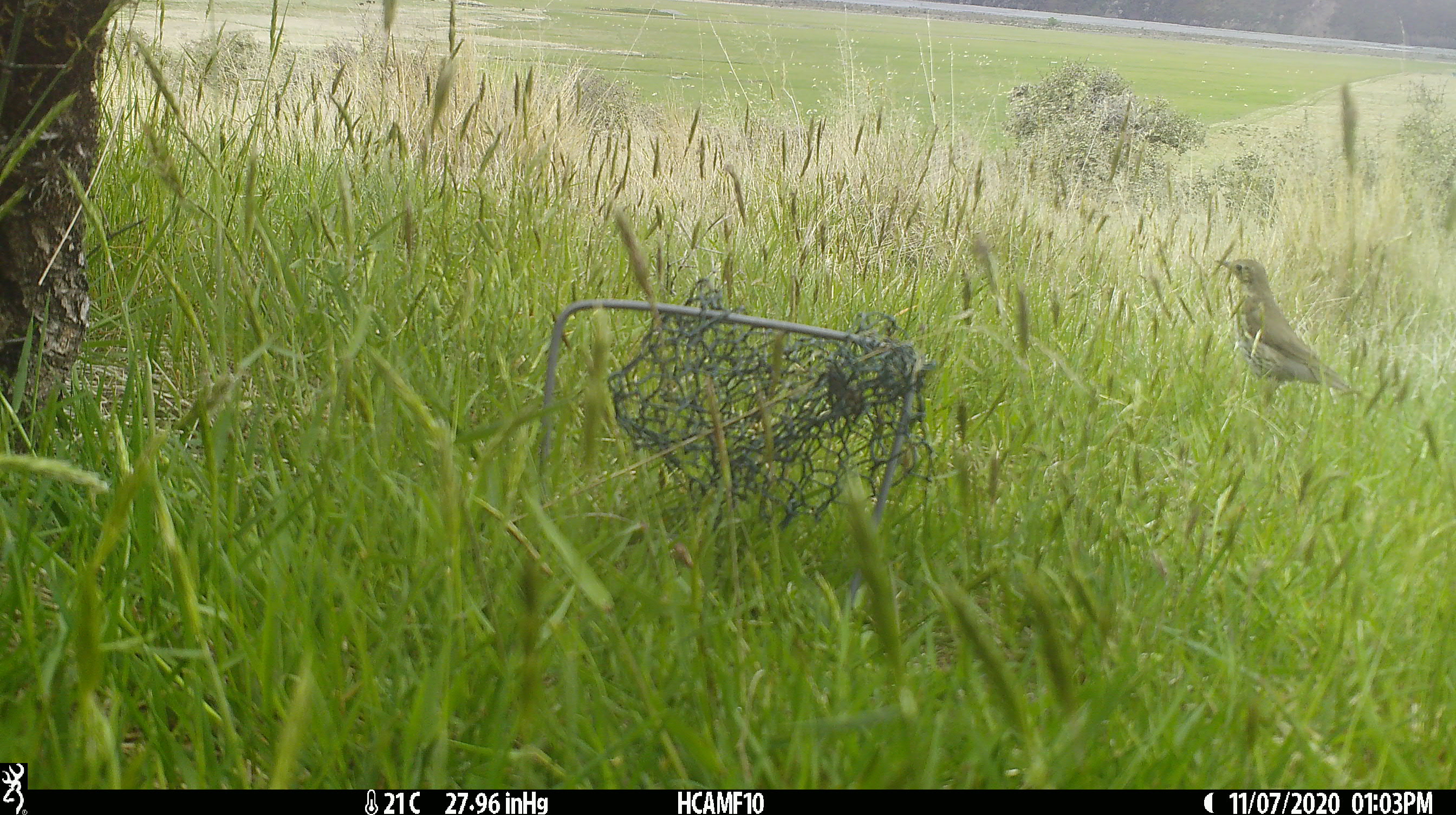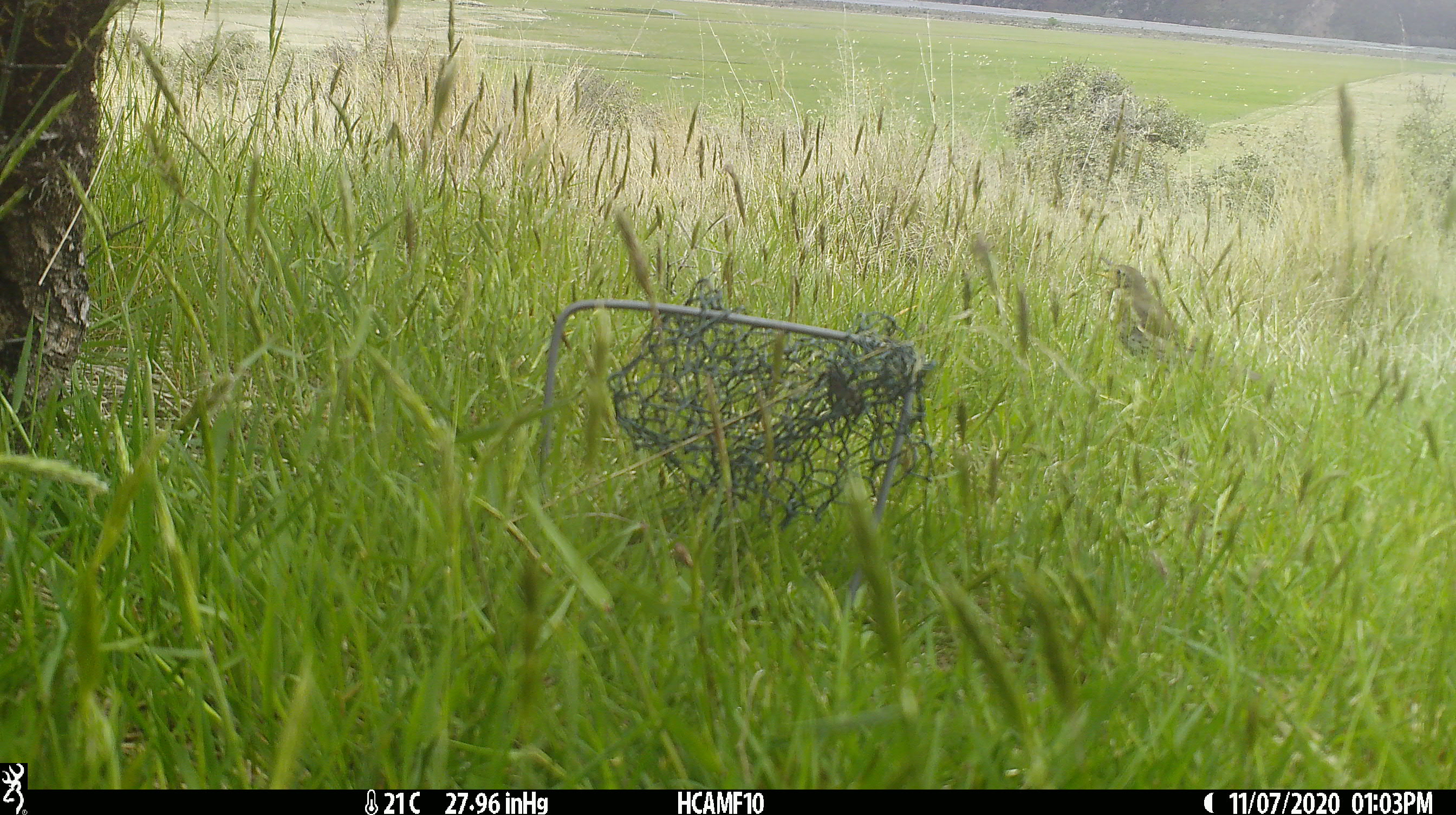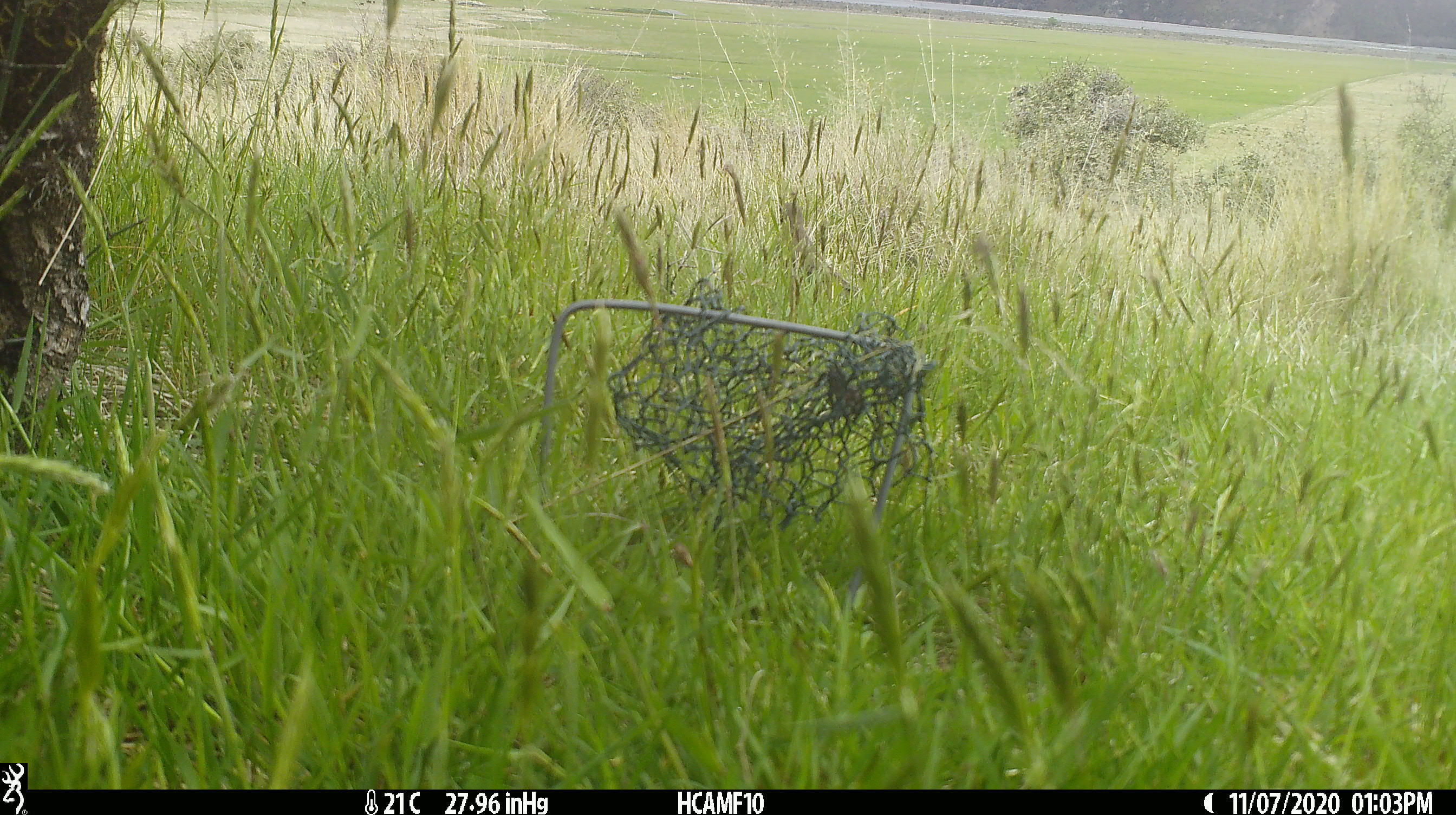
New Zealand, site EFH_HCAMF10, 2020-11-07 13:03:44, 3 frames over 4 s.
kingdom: Animalia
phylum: Chordata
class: Aves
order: Passeriformes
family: Turdidae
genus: Turdus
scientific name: Turdus philomelos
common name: song thrush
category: thrush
Thrush (song thrush) (Turdus philomelos).